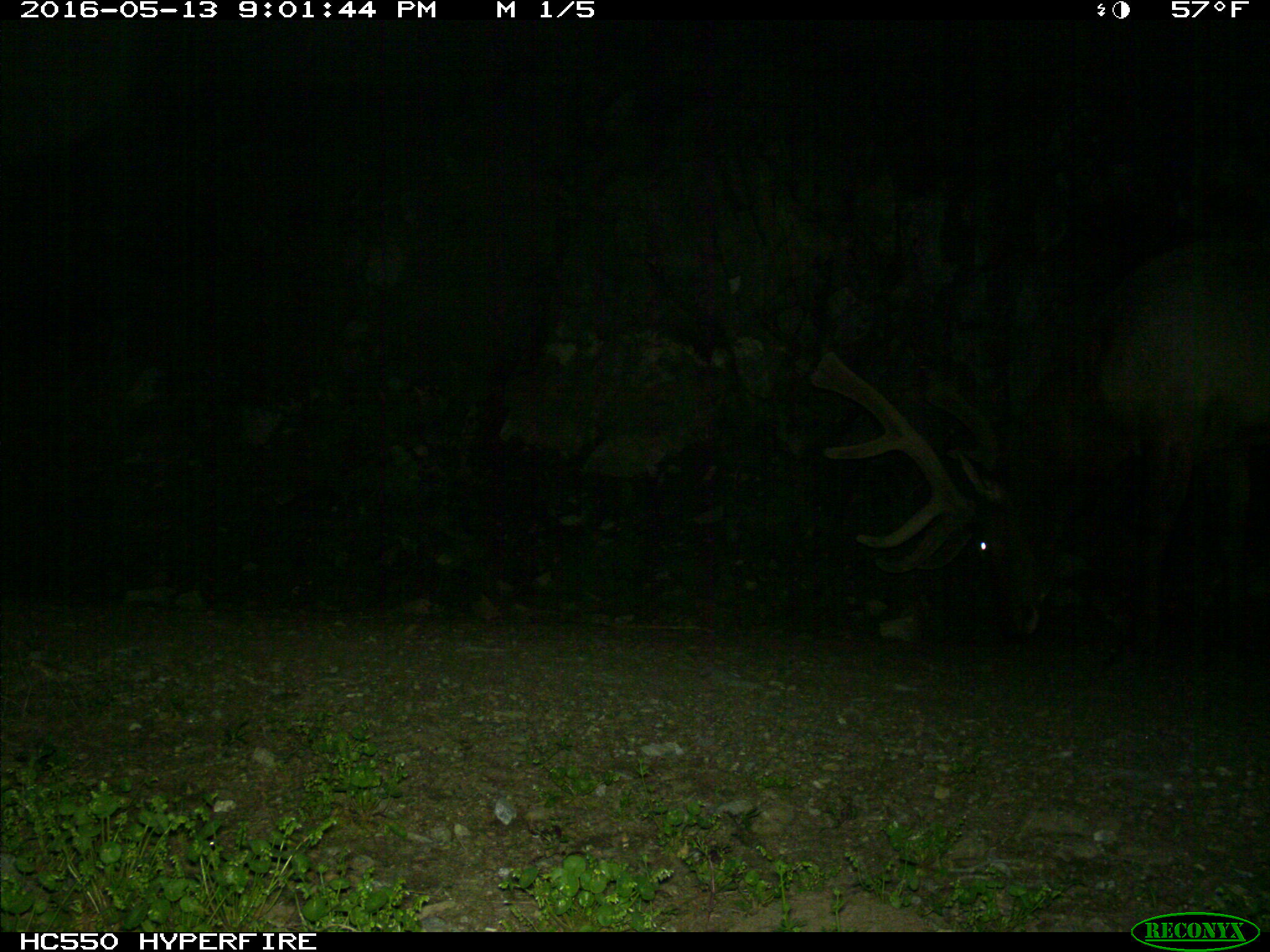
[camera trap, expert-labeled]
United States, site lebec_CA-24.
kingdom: Animalia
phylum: Chordata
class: Mammalia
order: Artiodactyla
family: Cervidae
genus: Cervus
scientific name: Cervus canadensis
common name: elk